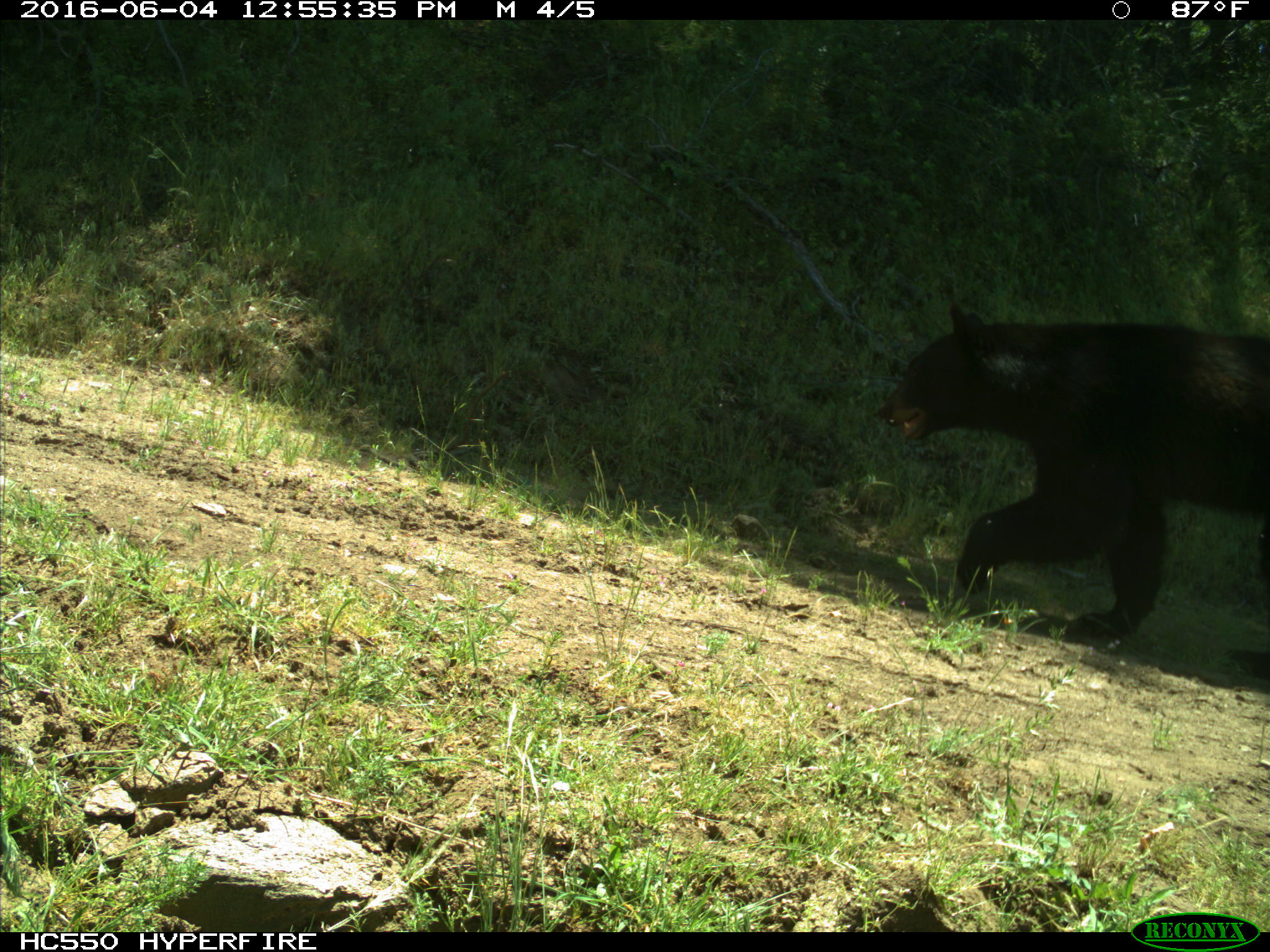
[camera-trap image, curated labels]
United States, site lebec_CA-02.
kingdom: Animalia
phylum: Chordata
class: Mammalia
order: Carnivora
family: Ursidae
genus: Ursus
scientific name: Ursus americanus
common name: american black bear